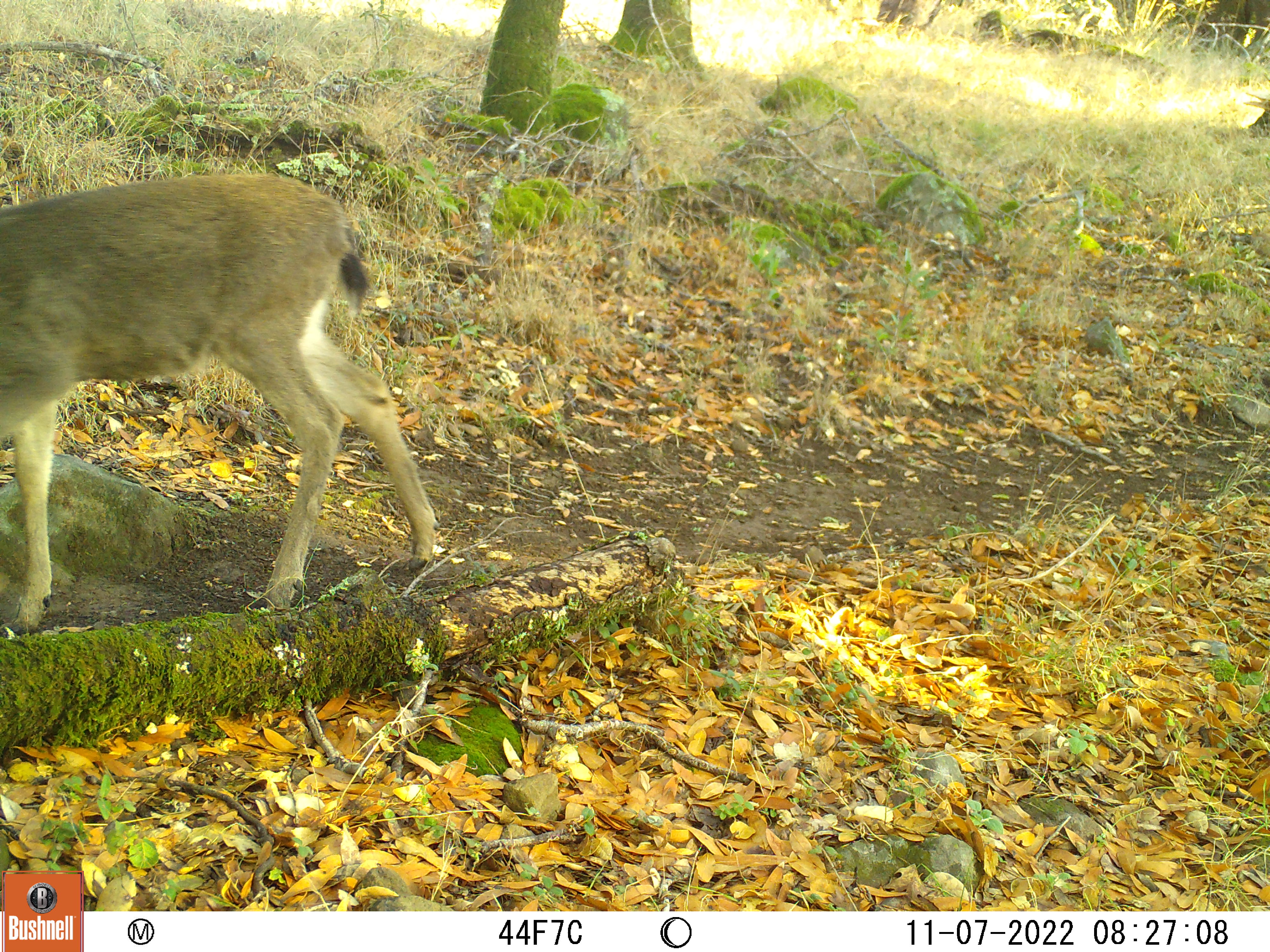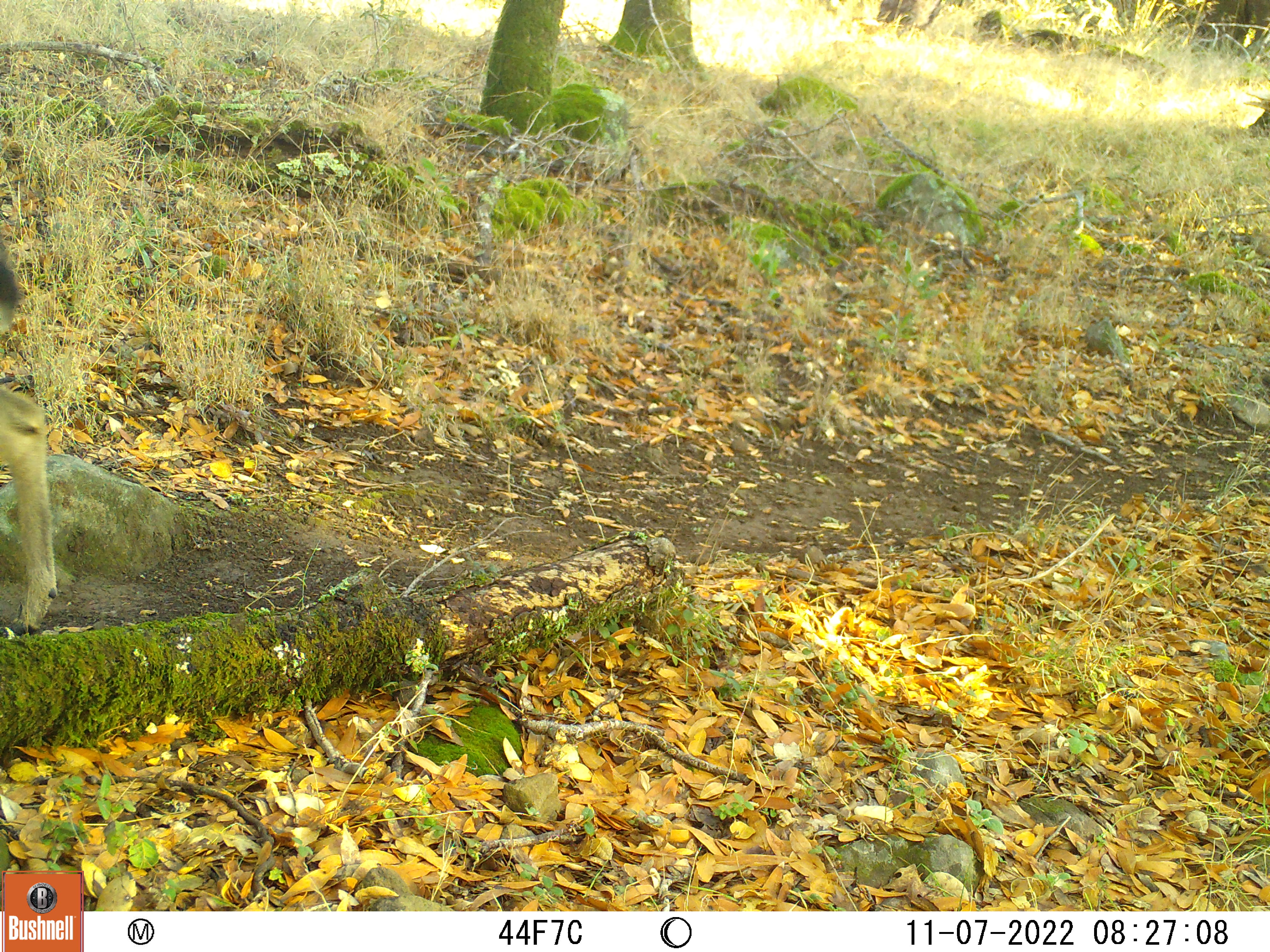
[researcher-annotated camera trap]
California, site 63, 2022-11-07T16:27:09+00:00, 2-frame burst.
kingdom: Animalia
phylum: Chordata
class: Mammalia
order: Artiodactyla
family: Cervidae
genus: Odocoileus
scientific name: Odocoileus hemionus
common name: mule deer